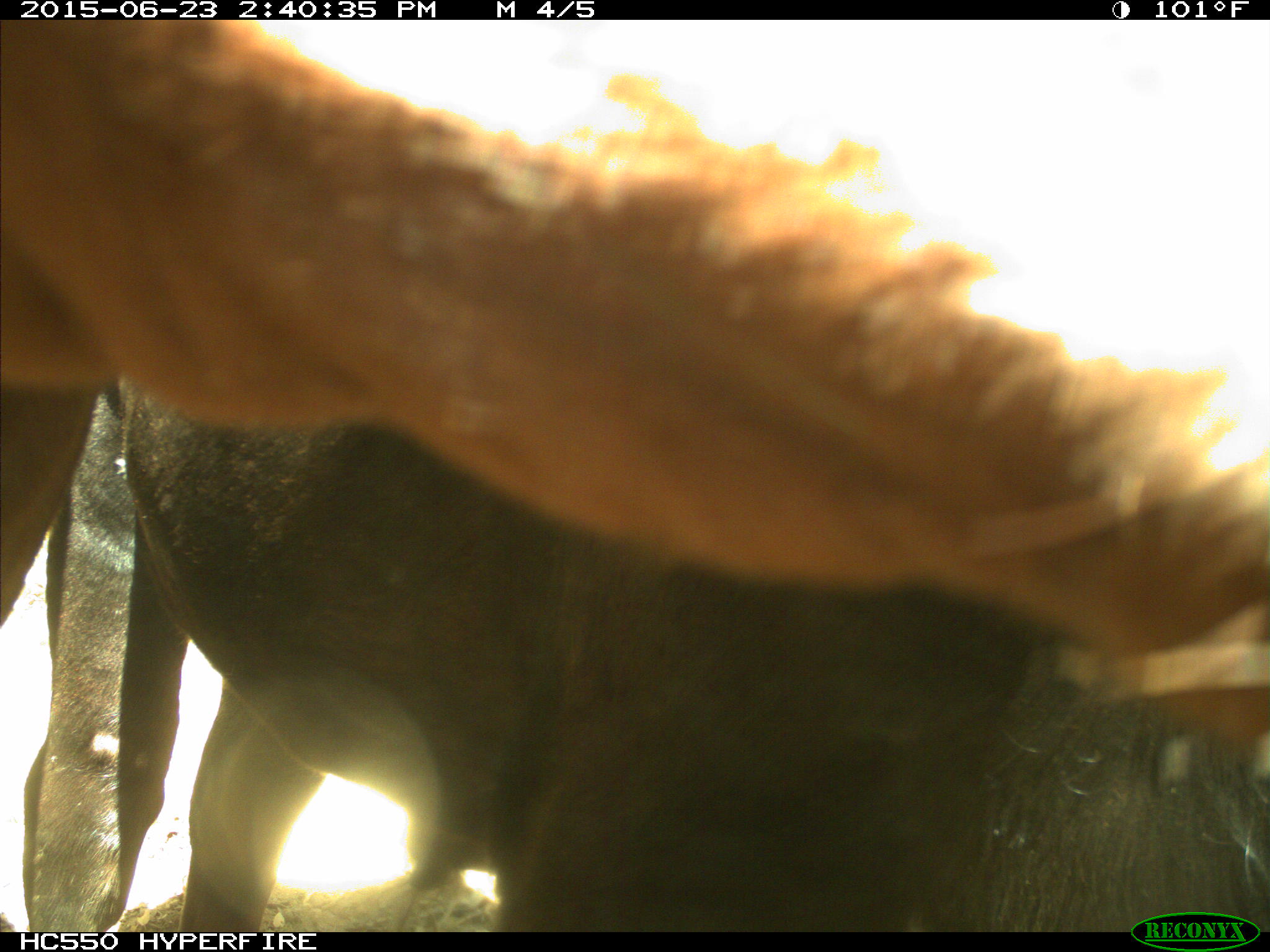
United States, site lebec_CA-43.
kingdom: Animalia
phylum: Chordata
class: Mammalia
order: Artiodactyla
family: Bovidae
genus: Bos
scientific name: Bos taurus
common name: domestic cow